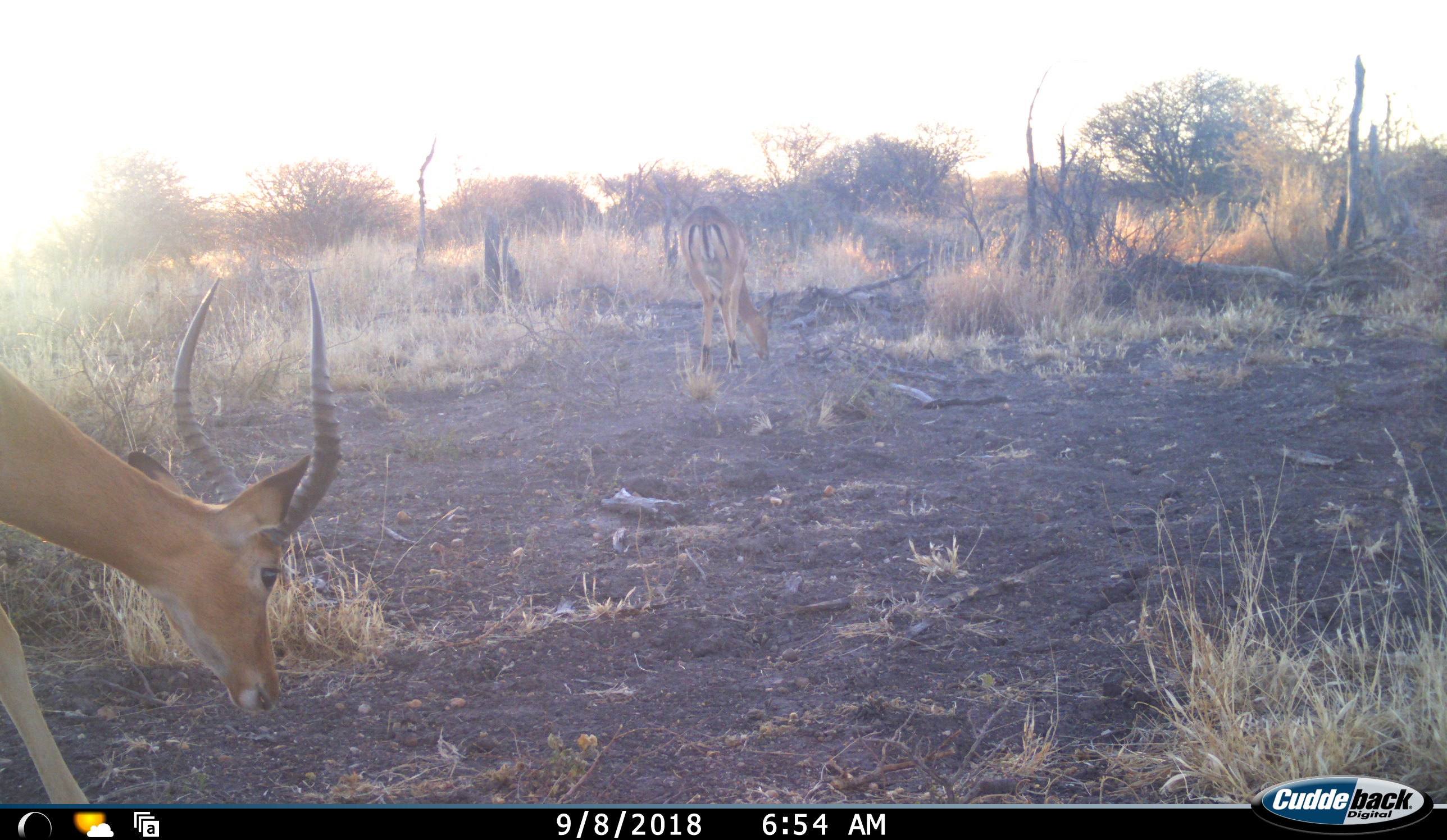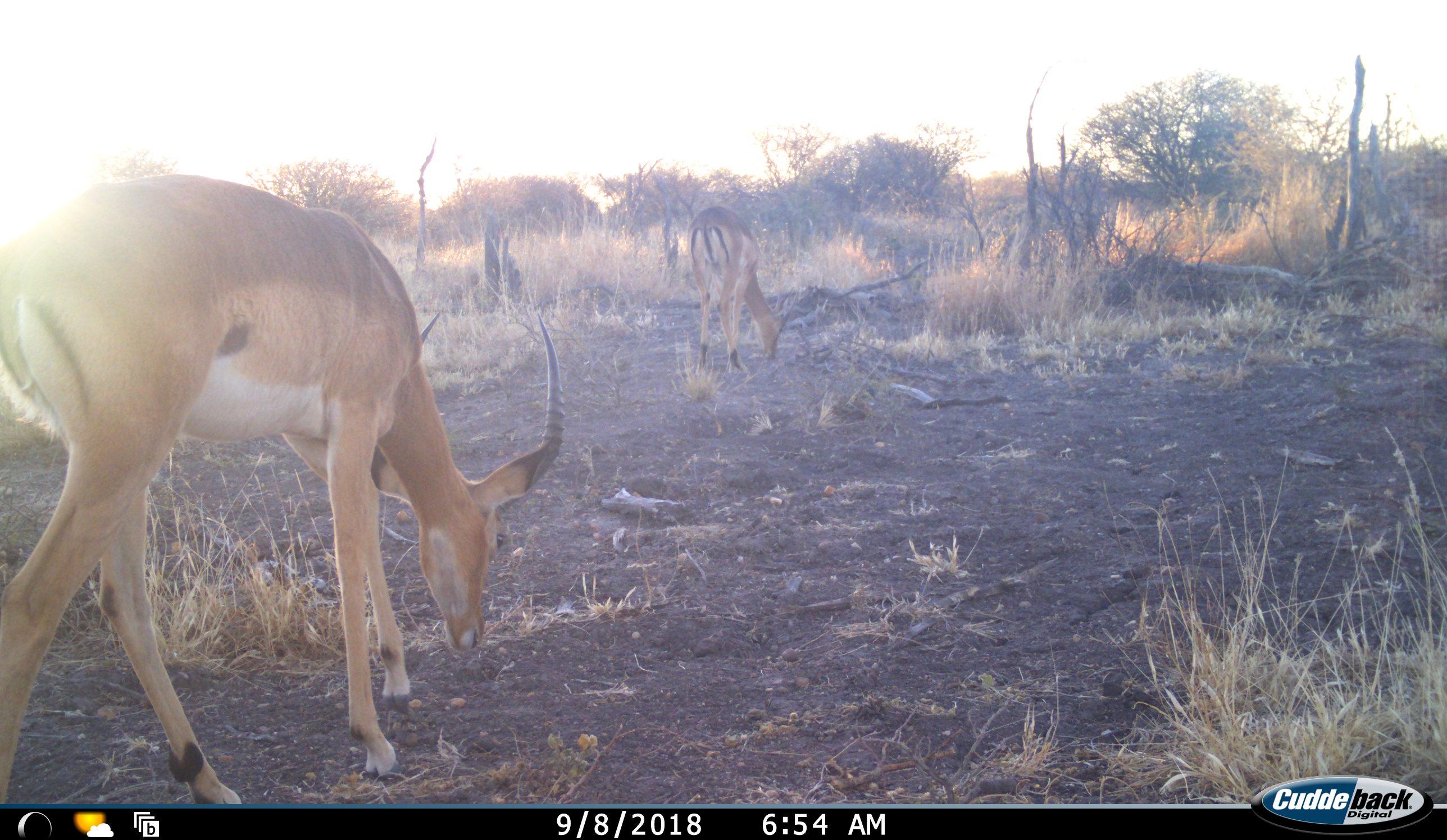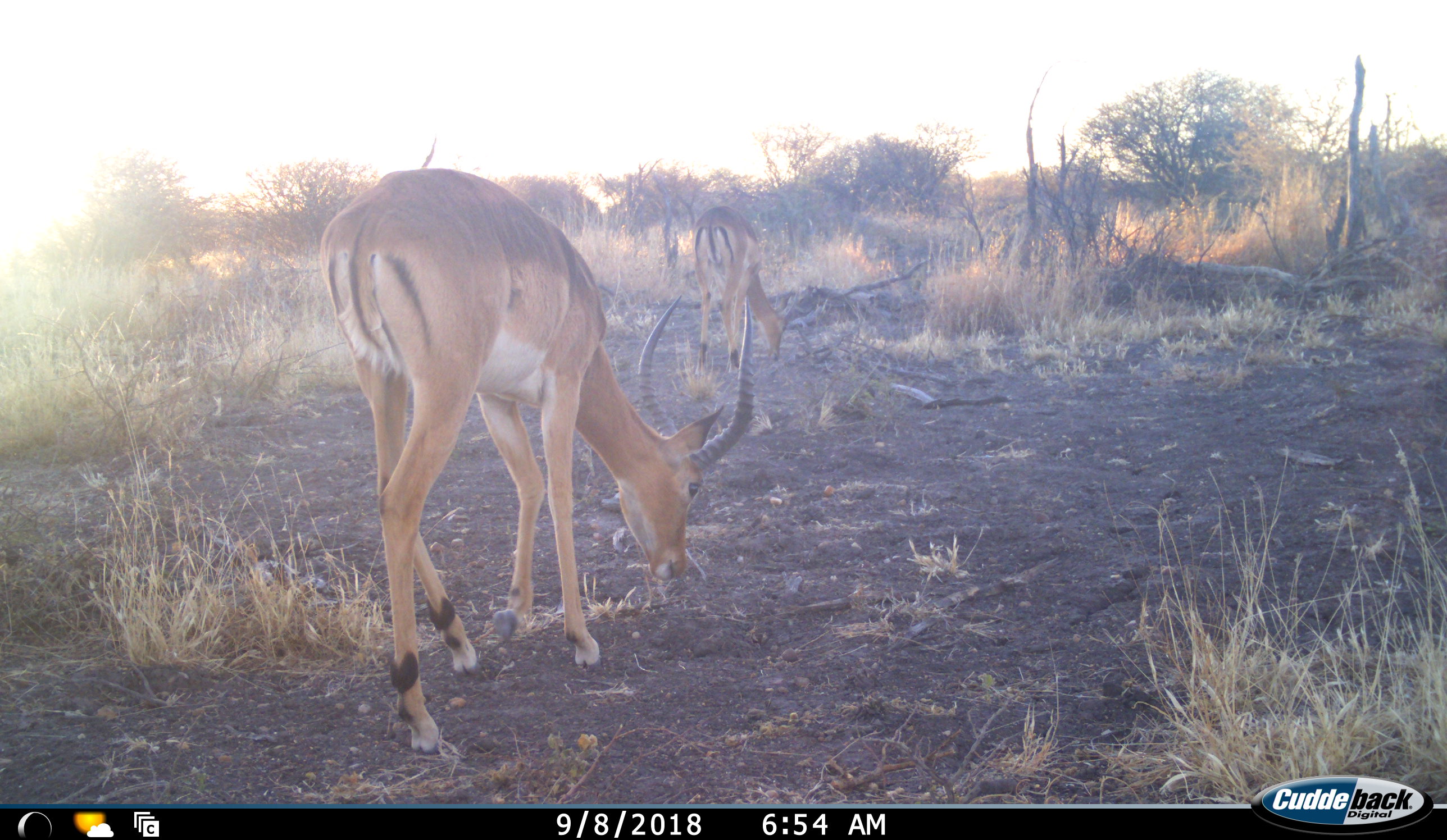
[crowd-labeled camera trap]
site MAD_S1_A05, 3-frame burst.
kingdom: Animalia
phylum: Chordata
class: Mammalia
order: Artiodactyla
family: Bovidae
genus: Aepyceros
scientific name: Aepyceros melampus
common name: impala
Impala (Aepyceros melampus), count 2. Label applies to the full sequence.